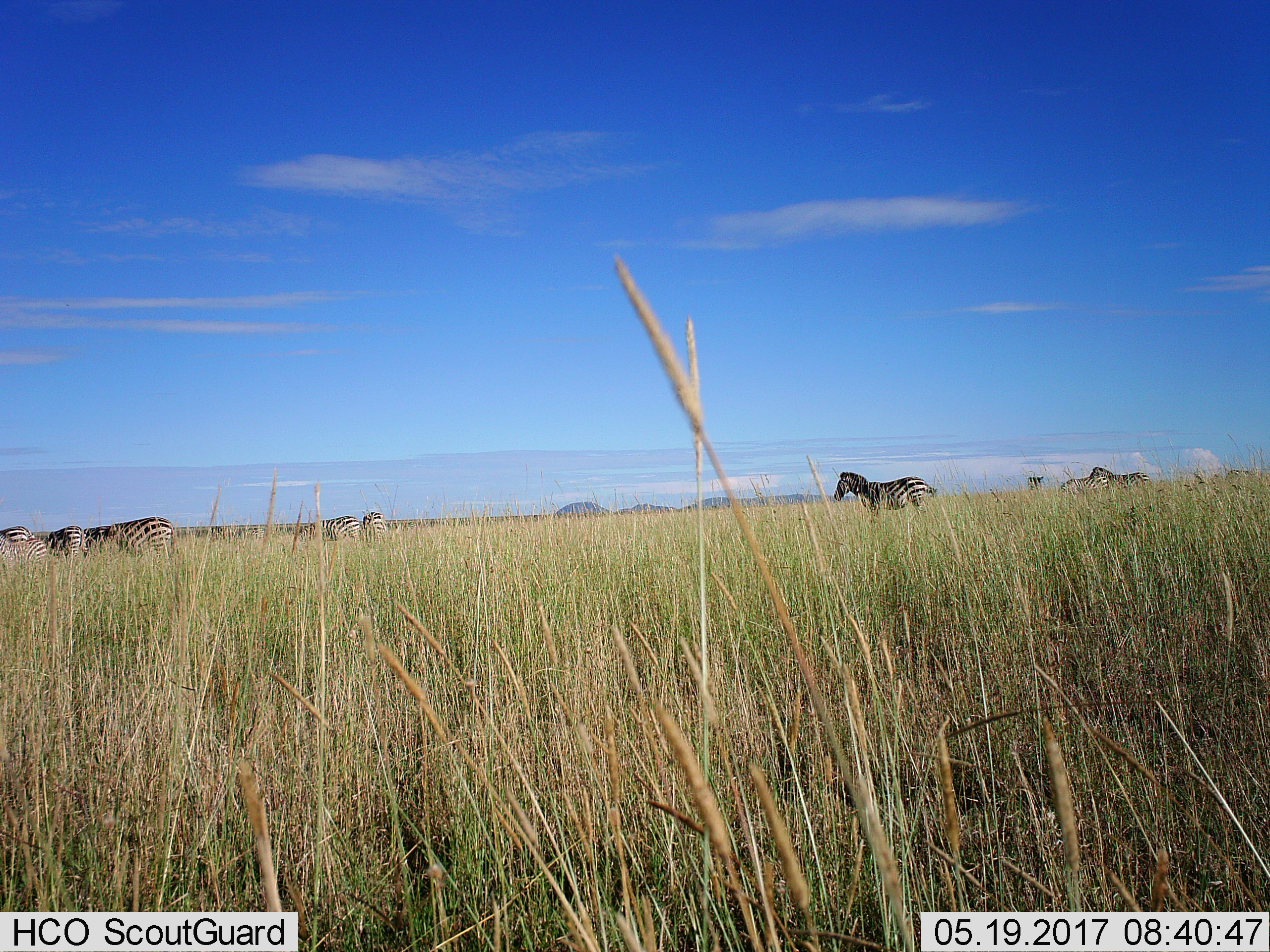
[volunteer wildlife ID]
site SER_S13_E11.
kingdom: Animalia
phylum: Chordata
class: Mammalia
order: Perissodactyla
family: Equidae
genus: Equus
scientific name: Equus quagga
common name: plains zebra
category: zebraplains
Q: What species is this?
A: Zebraplains (plains zebra) (Equus quagga).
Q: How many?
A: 11-50.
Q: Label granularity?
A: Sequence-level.